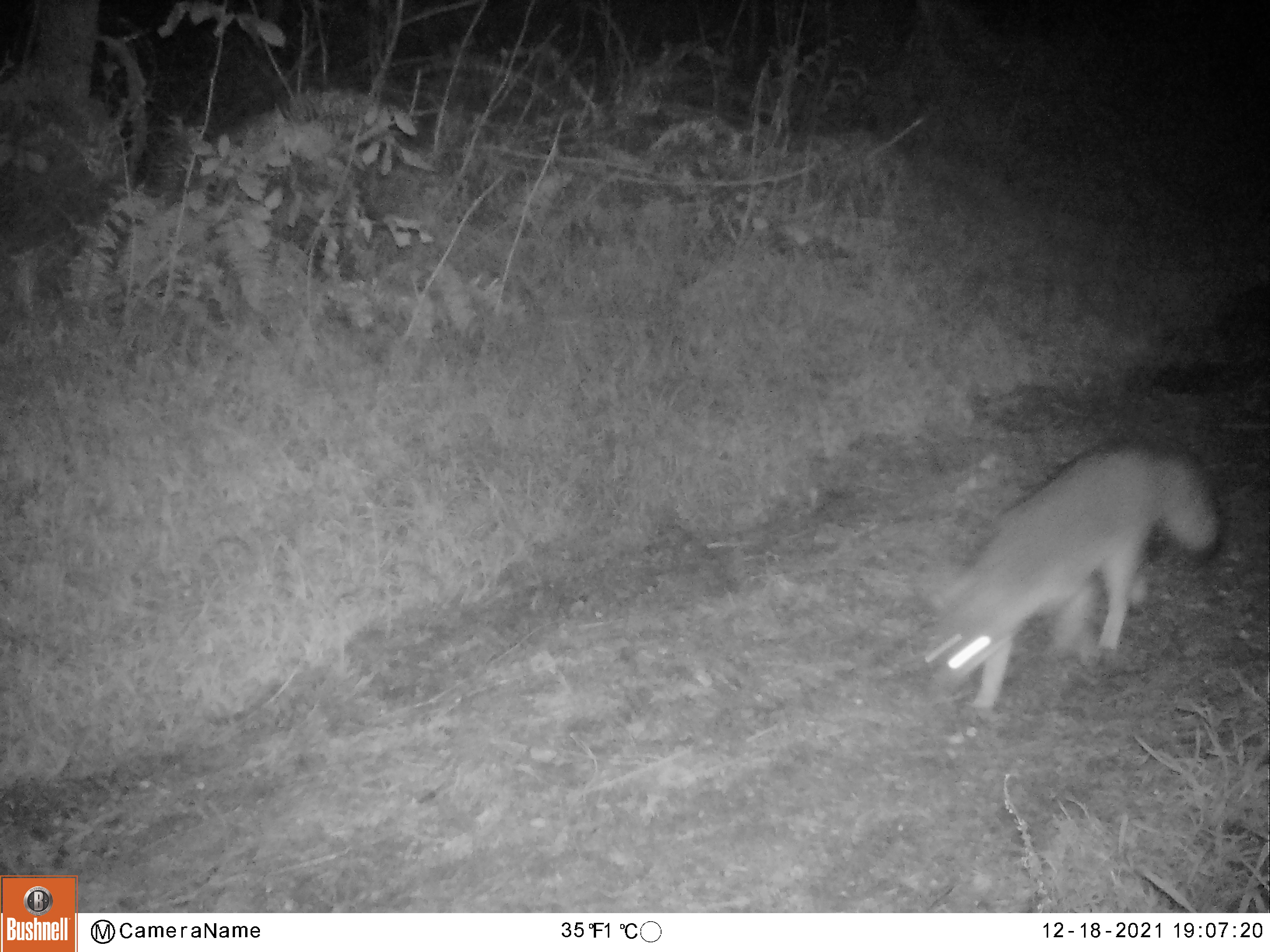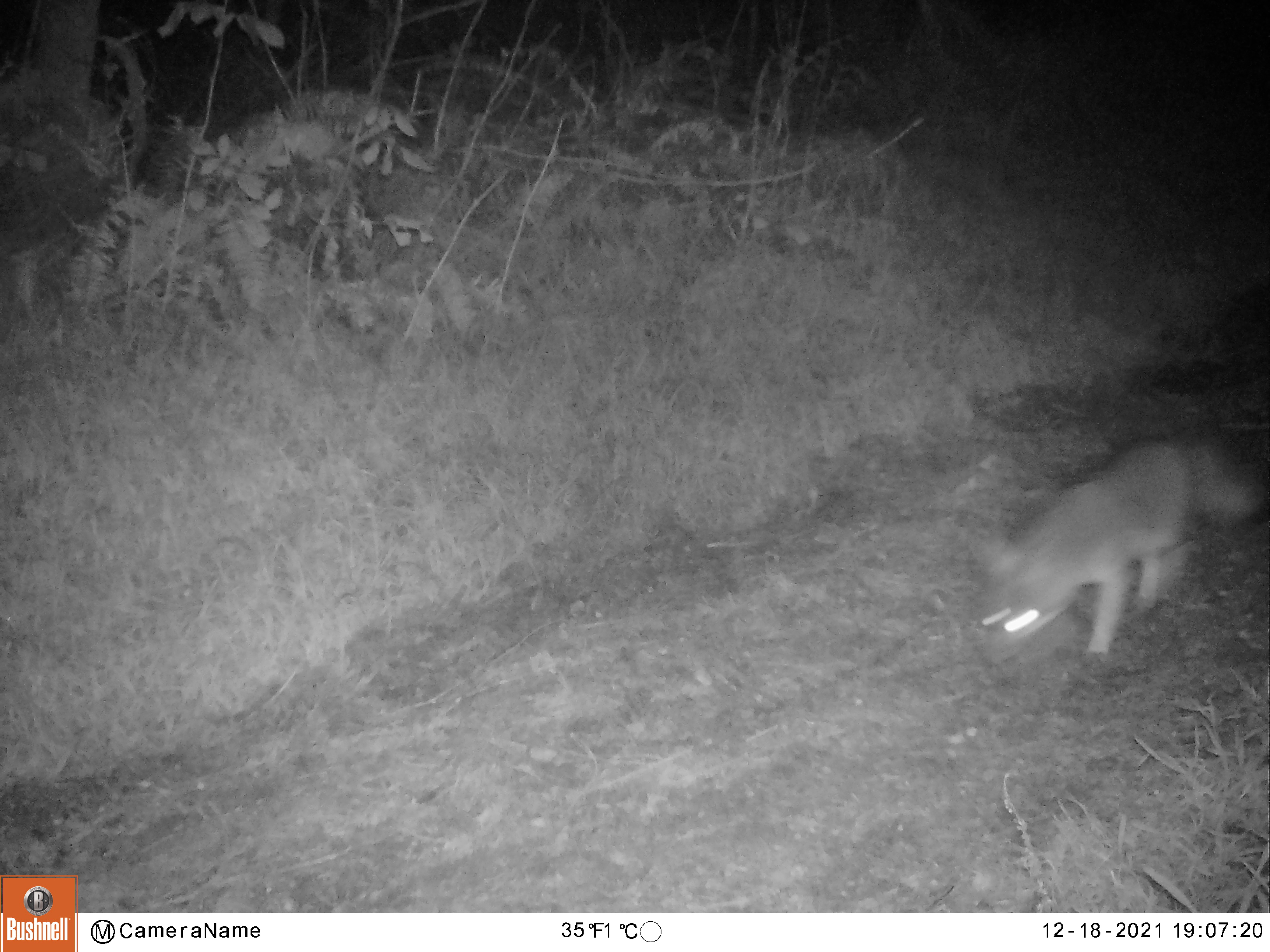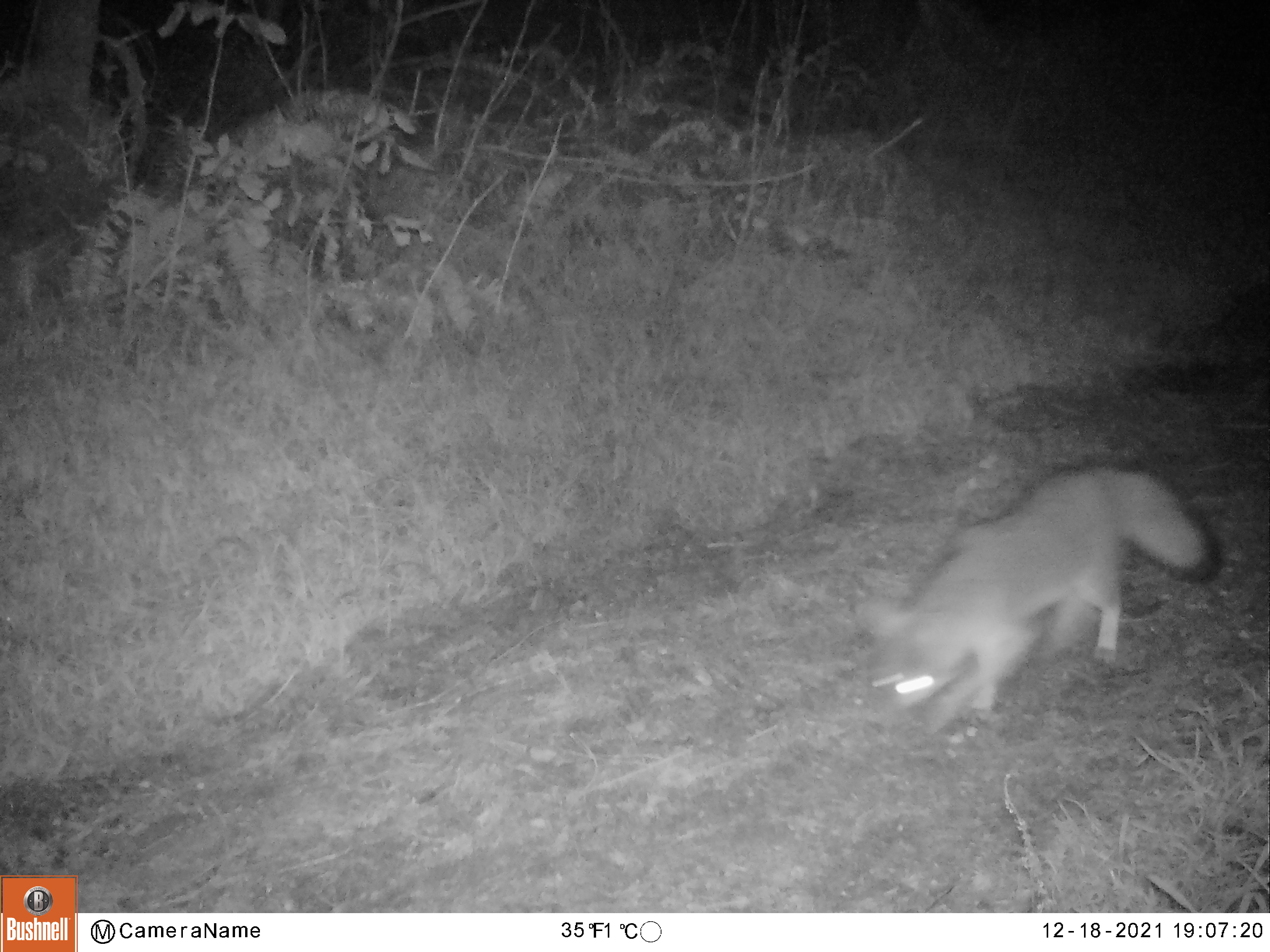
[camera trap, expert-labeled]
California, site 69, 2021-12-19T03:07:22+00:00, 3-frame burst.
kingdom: Animalia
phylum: Chordata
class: Mammalia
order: Carnivora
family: Canidae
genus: Urocyon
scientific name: Urocyon cinereoargenteus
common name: gray fox